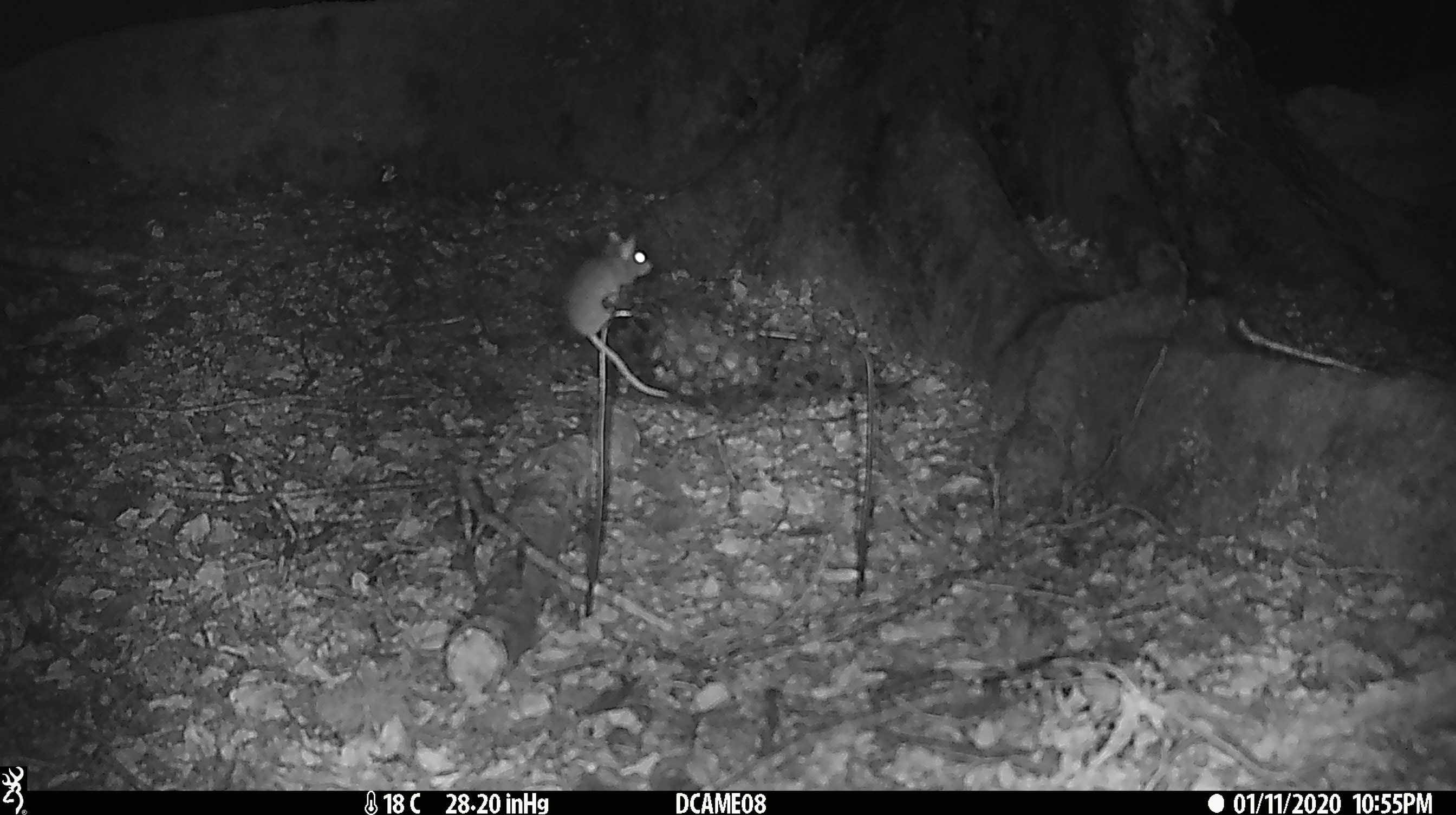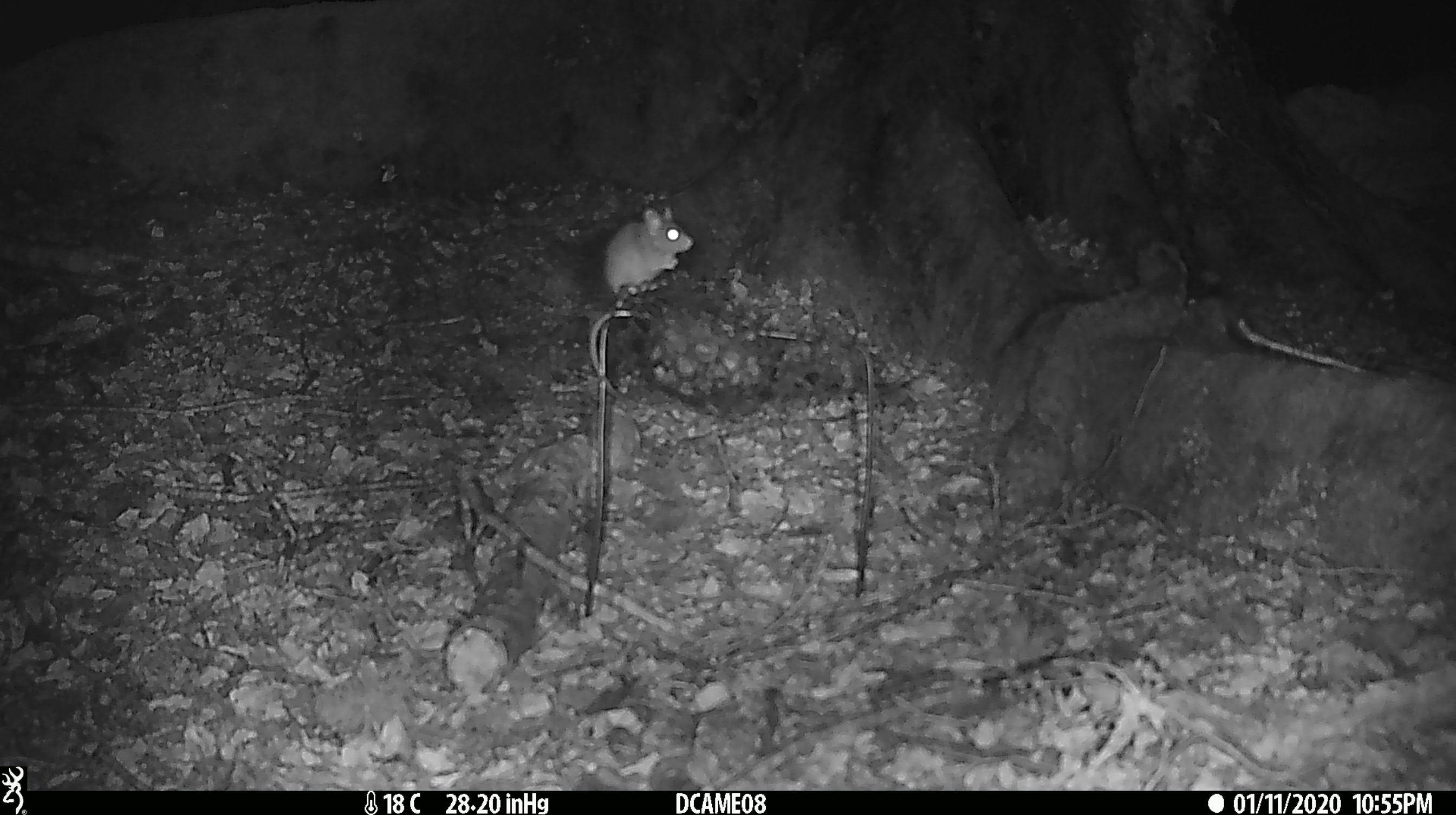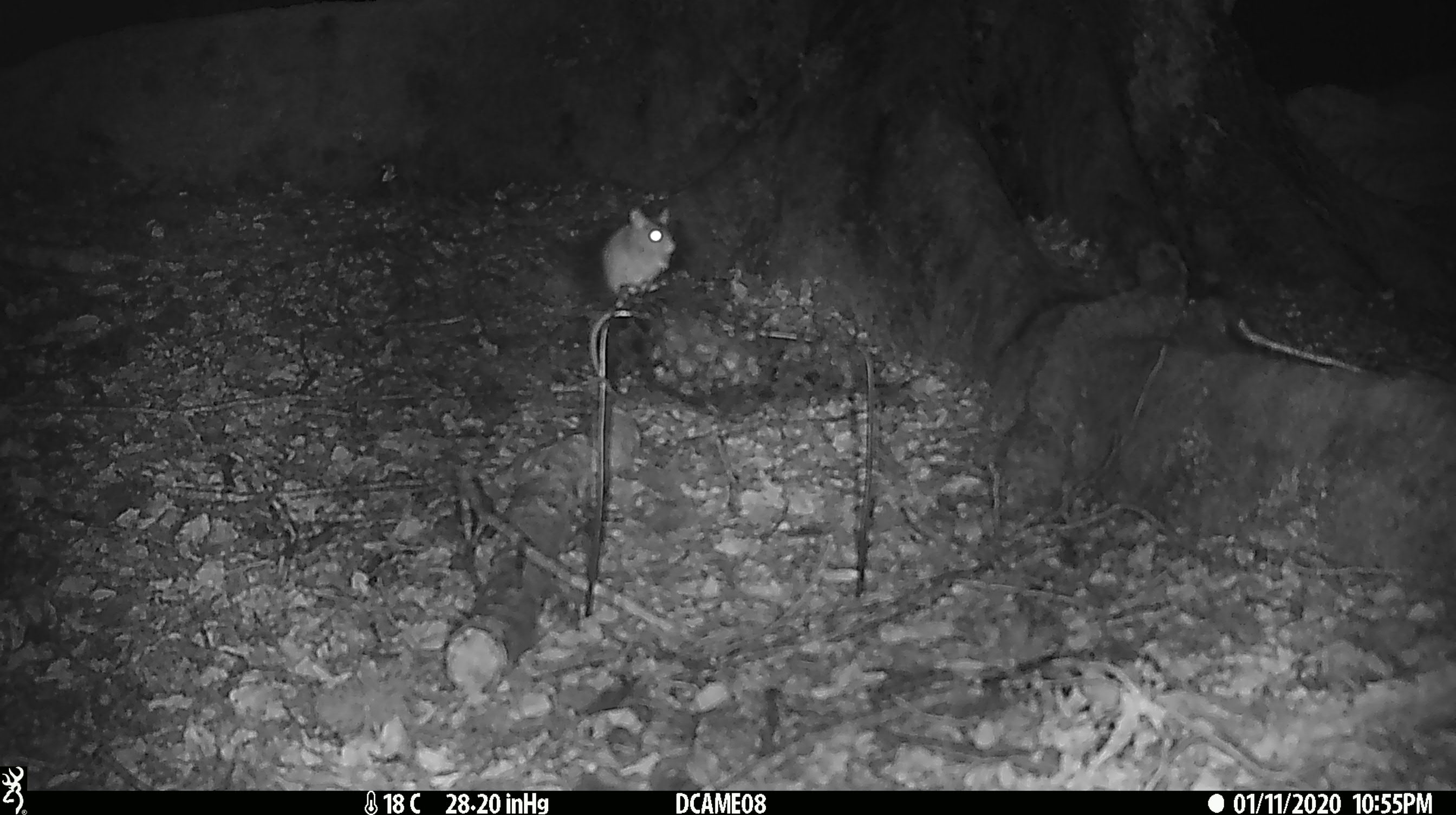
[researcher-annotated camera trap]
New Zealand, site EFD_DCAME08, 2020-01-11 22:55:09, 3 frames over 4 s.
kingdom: Animalia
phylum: Chordata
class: Mammalia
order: Rodentia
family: Muridae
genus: Mus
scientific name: Mus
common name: mouse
Mouse (Mus).